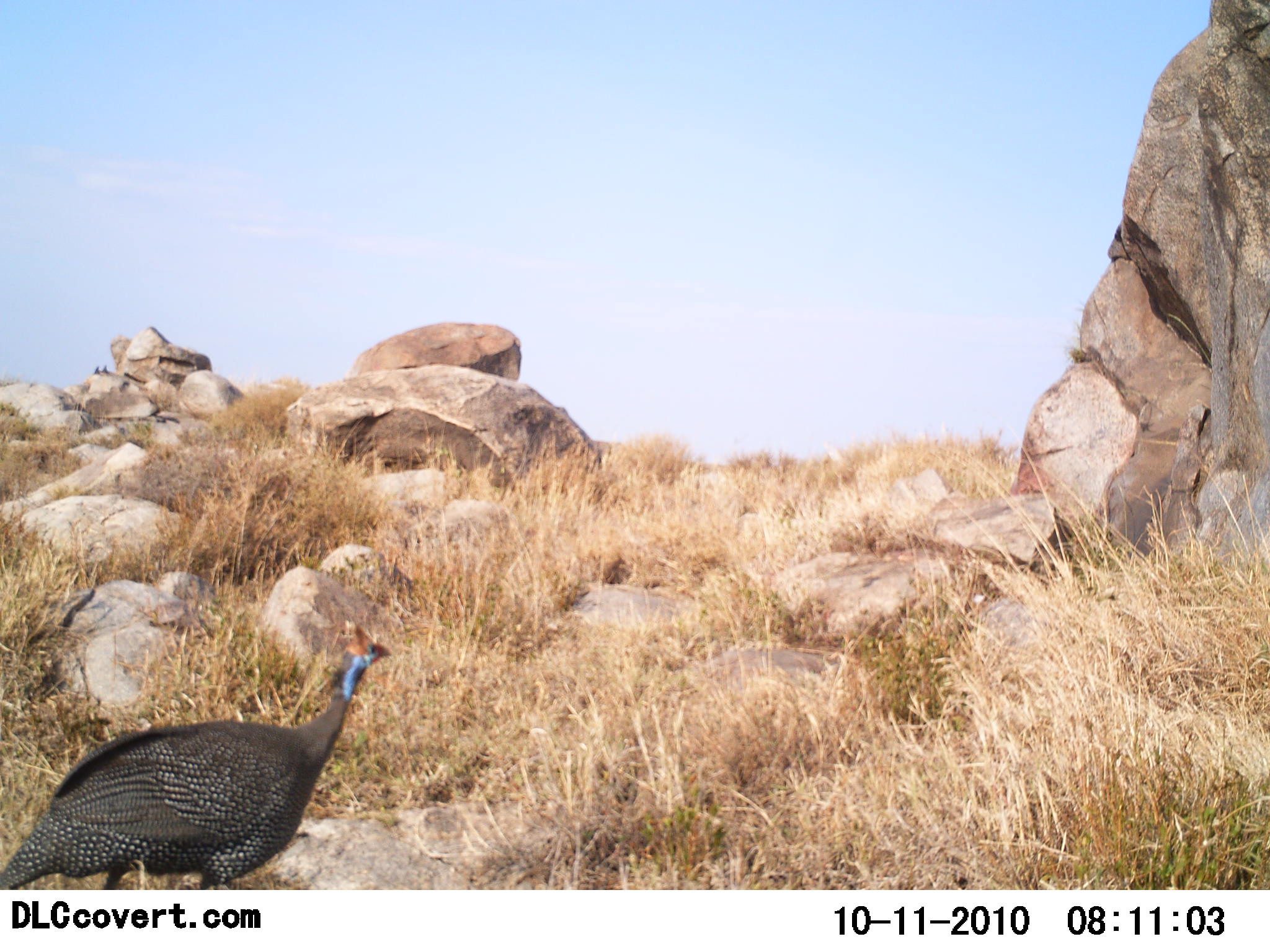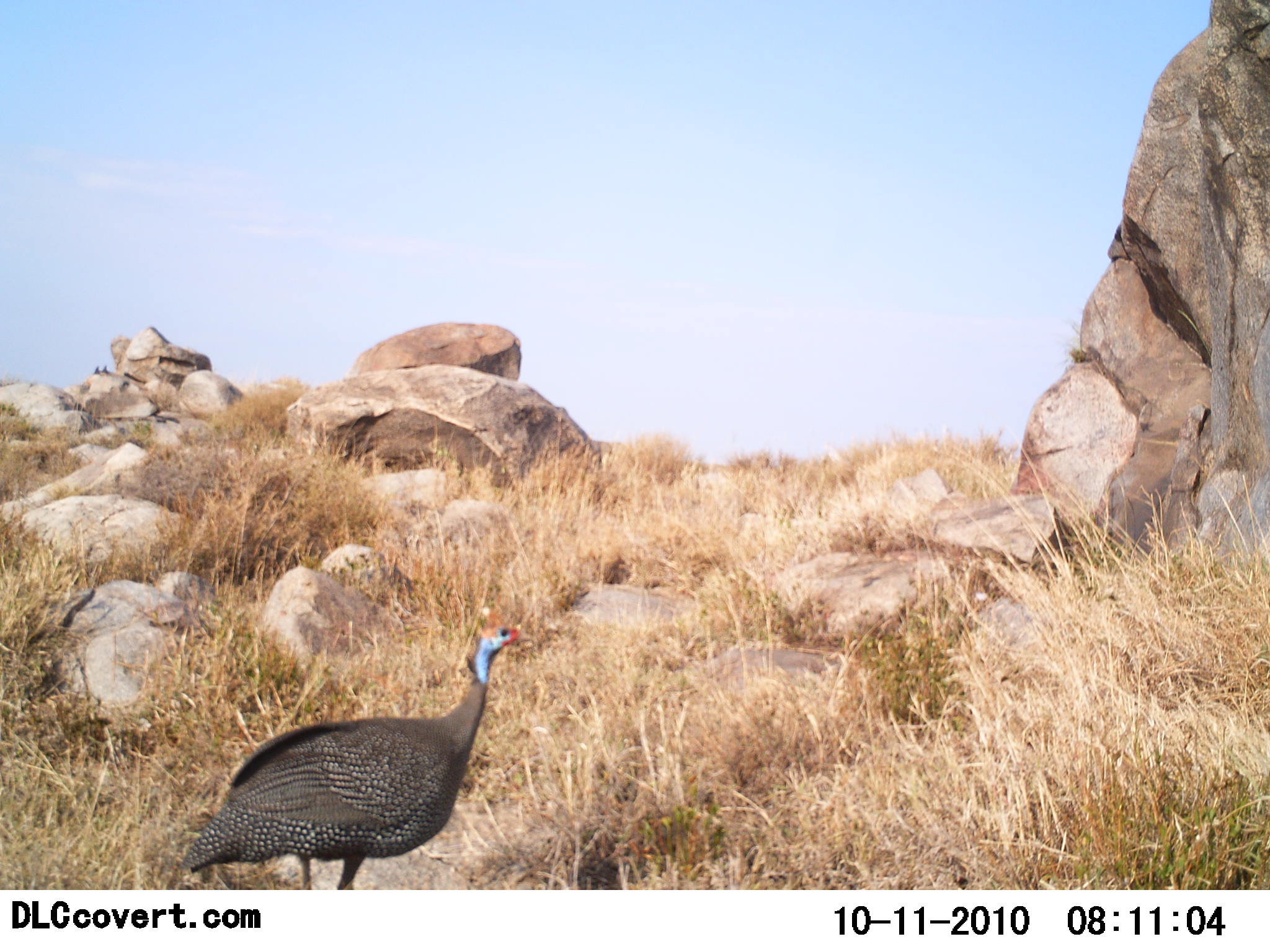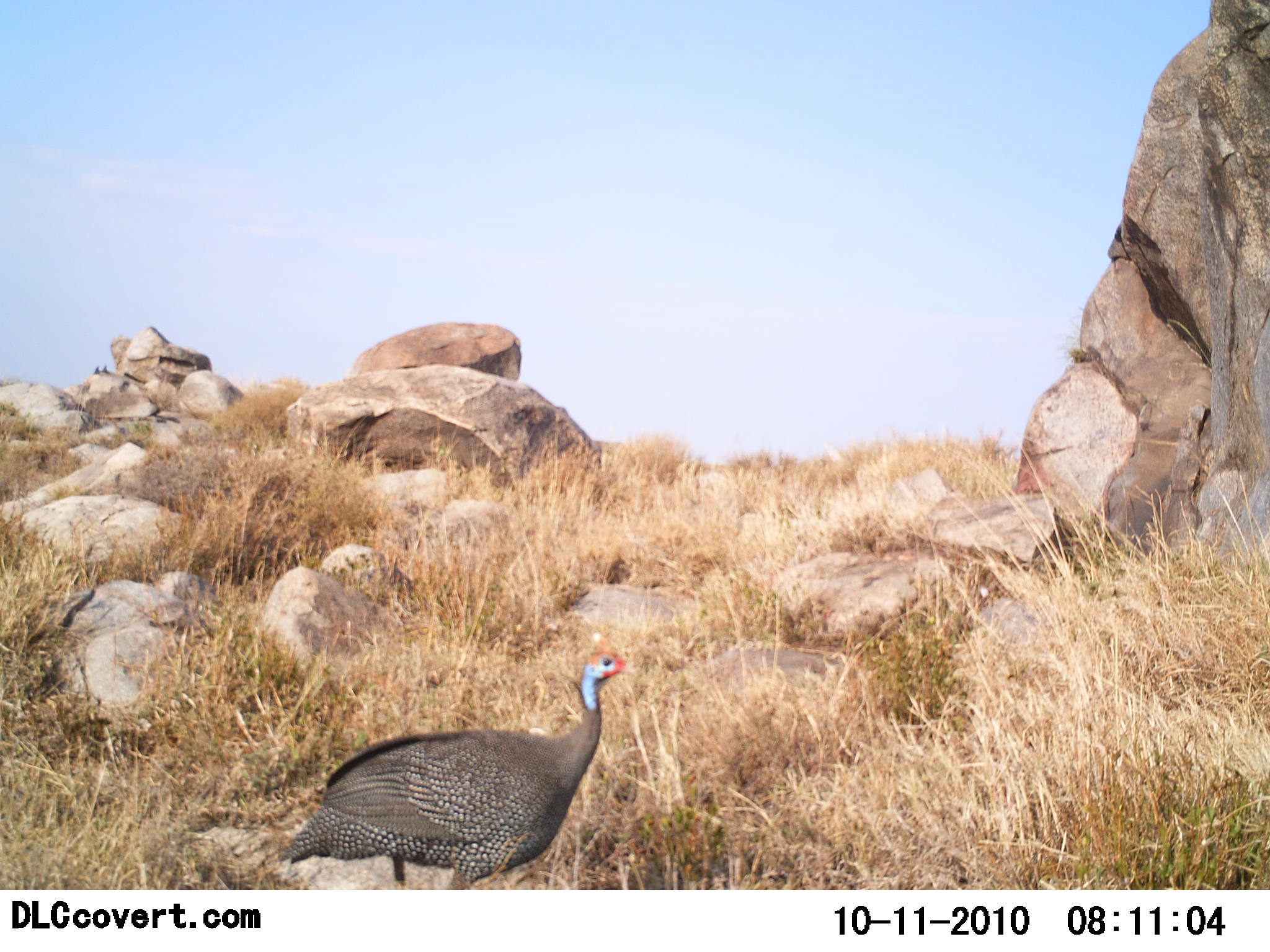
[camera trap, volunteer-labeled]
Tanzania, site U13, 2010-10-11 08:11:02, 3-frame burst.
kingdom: Animalia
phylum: Chordata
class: Aves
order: Galliformes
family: Numididae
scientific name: Numididae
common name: guinea fowl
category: guineafowl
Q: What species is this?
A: Guineafowl (guinea fowl) (Numididae).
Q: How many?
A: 1.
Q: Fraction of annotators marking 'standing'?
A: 24%.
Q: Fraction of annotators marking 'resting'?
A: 0%.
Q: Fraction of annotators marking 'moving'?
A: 88%.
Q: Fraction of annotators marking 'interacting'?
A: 0%.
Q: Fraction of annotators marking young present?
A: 0%.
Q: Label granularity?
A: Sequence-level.